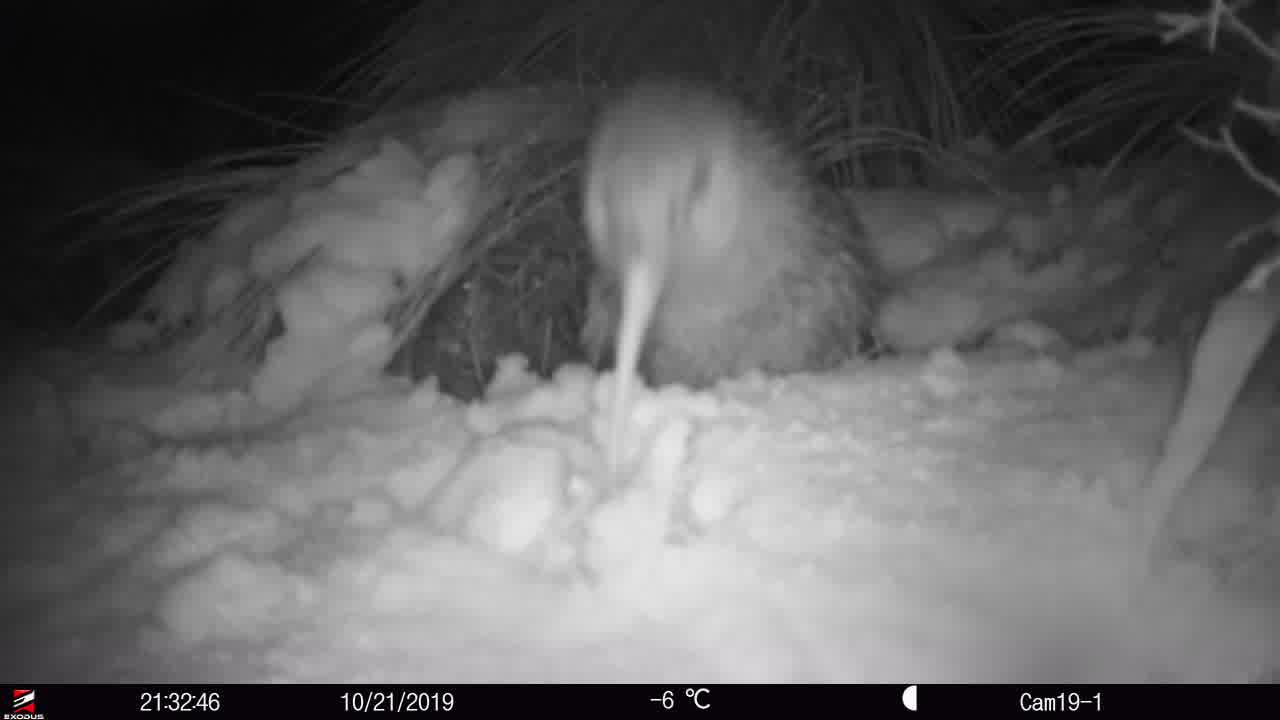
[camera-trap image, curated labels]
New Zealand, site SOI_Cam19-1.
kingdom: Animalia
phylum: Chordata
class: Aves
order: Apterygiformes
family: Apterygidae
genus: Apteryx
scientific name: Apteryx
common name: kiwi